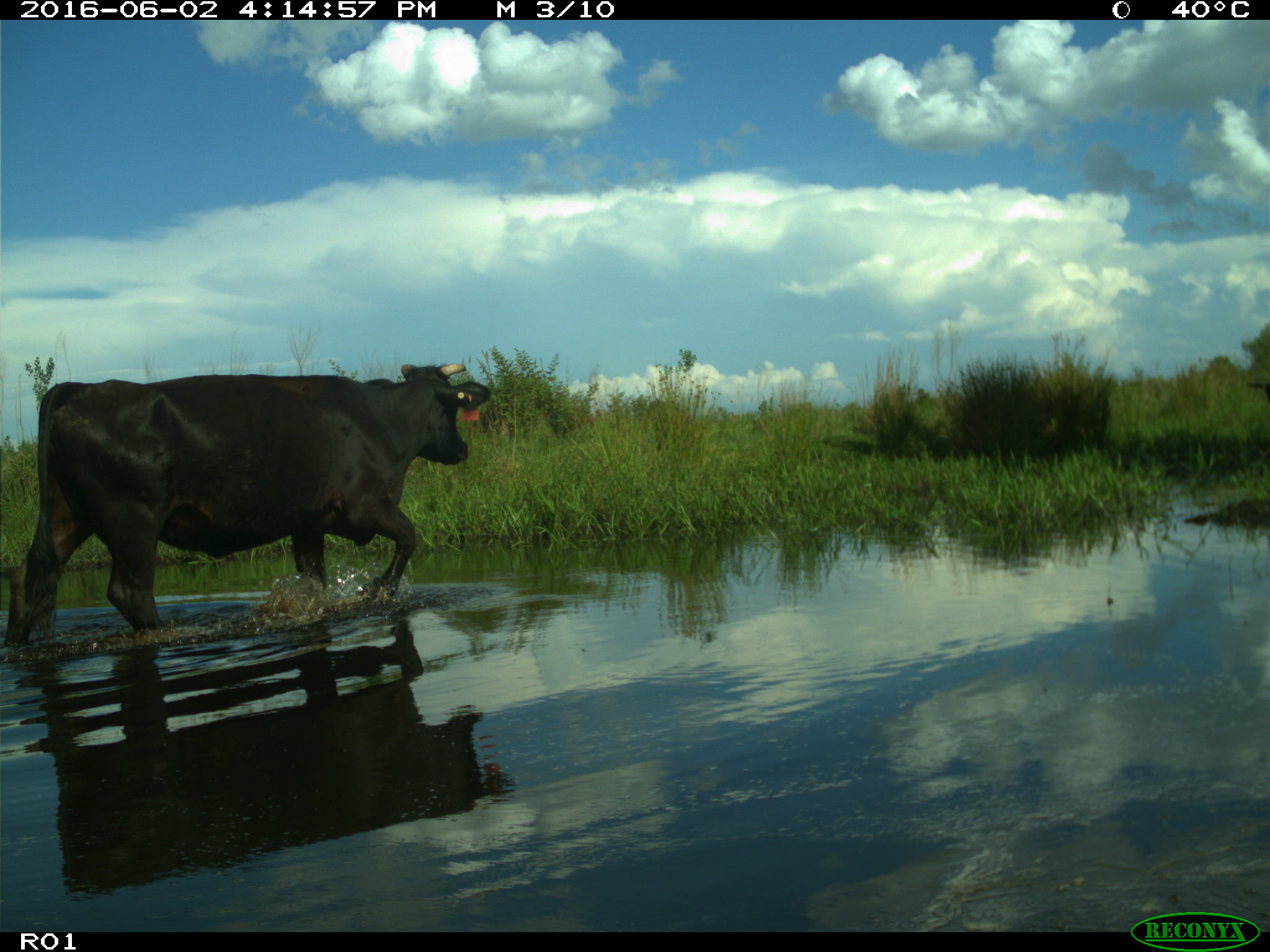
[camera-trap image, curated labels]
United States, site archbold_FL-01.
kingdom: Animalia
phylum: Chordata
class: Mammalia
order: Artiodactyla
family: Bovidae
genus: Bos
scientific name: Bos taurus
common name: domestic cow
Bos taurus (domestic cow).